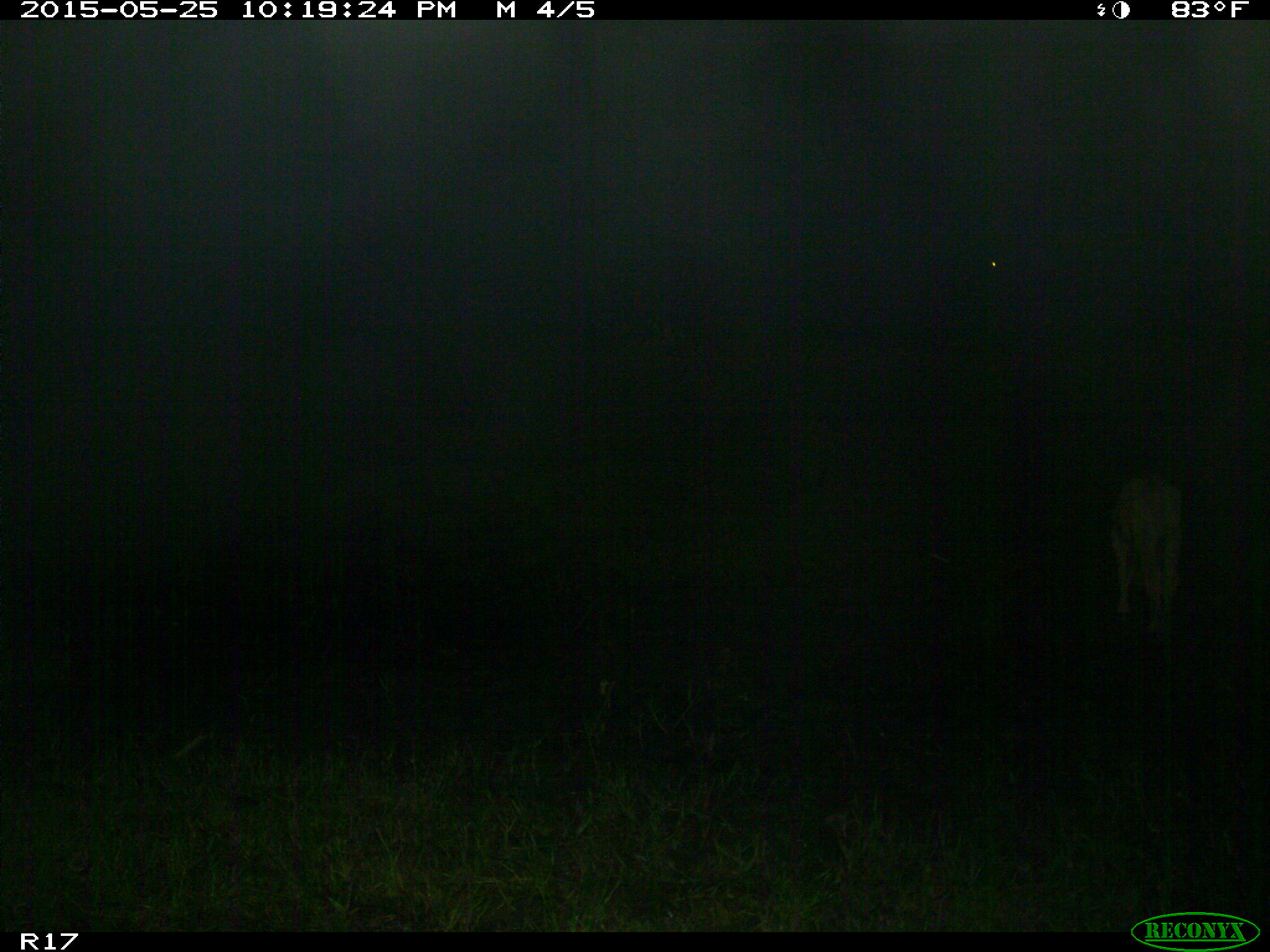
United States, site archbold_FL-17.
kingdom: Animalia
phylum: Chordata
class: Mammalia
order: Artiodactyla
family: Bovidae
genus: Bos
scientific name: Bos taurus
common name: domestic cow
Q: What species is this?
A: Bos taurus (domestic cow).